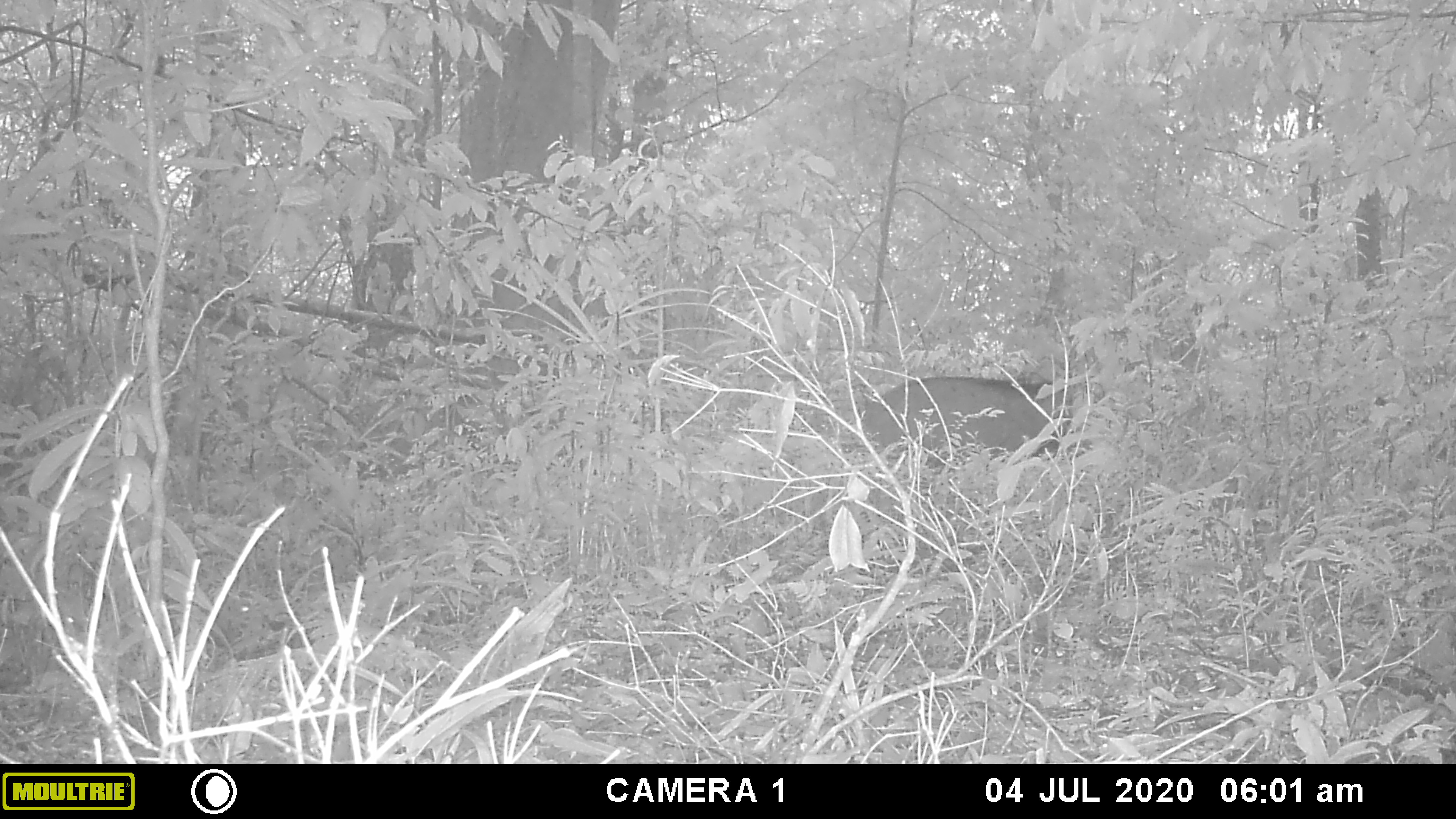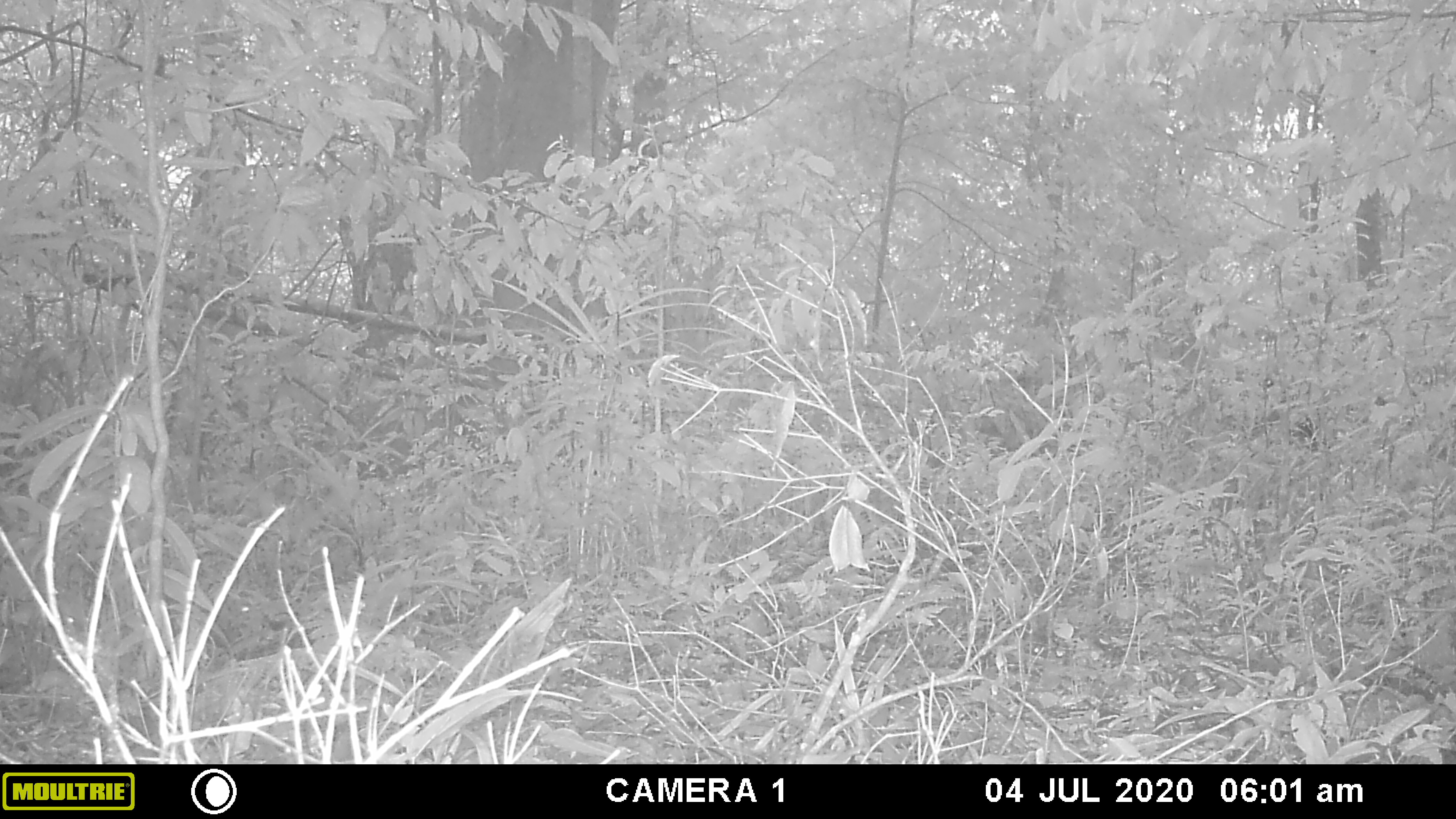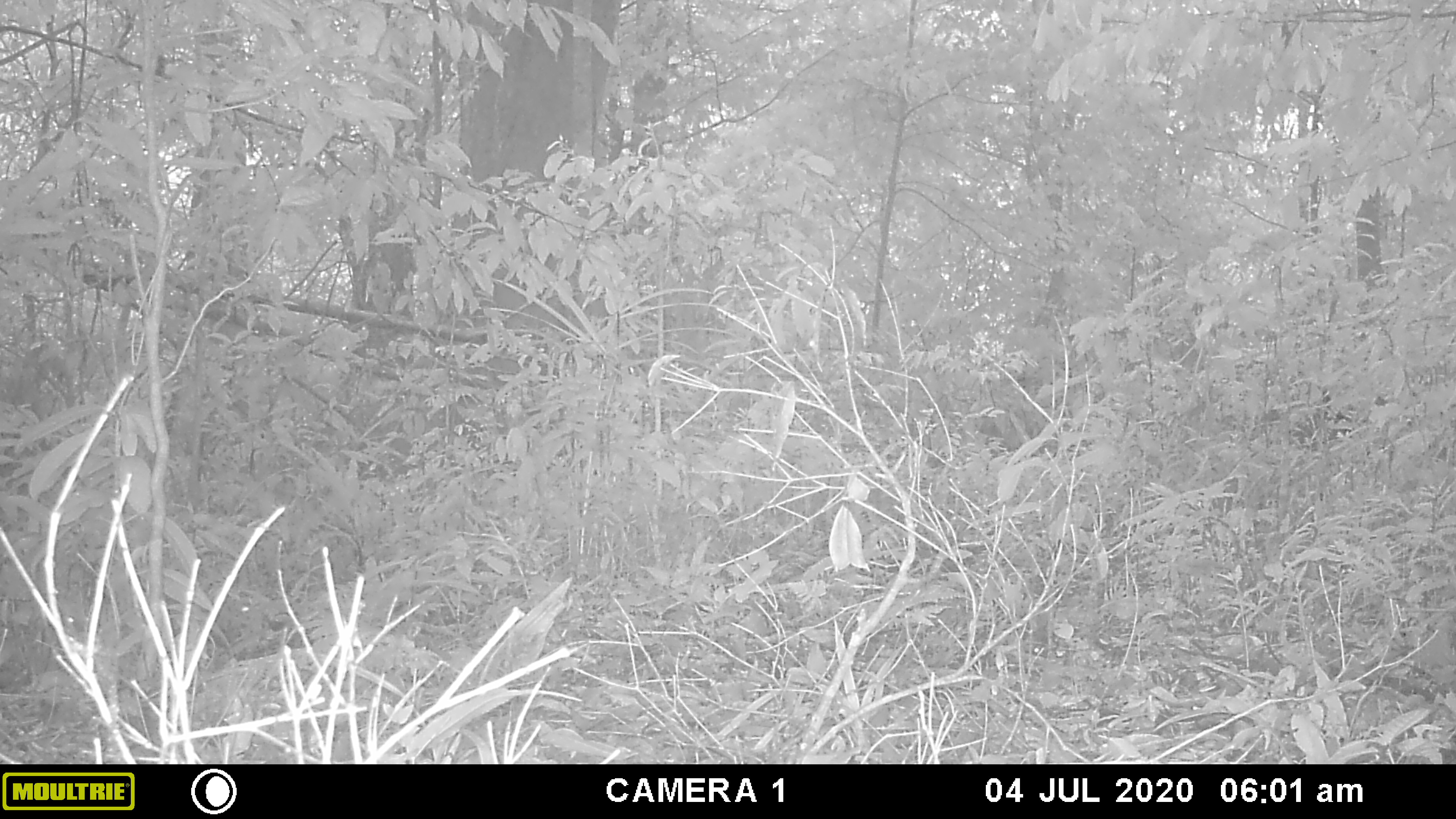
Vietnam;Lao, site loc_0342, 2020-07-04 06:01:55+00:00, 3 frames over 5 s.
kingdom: Animalia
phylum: Chordata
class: Mammalia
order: Artiodactyla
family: Suidae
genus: Sus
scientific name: Sus scrofa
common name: eurasian wild pig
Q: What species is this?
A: Eurasian wild pig (Sus scrofa).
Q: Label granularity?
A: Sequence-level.